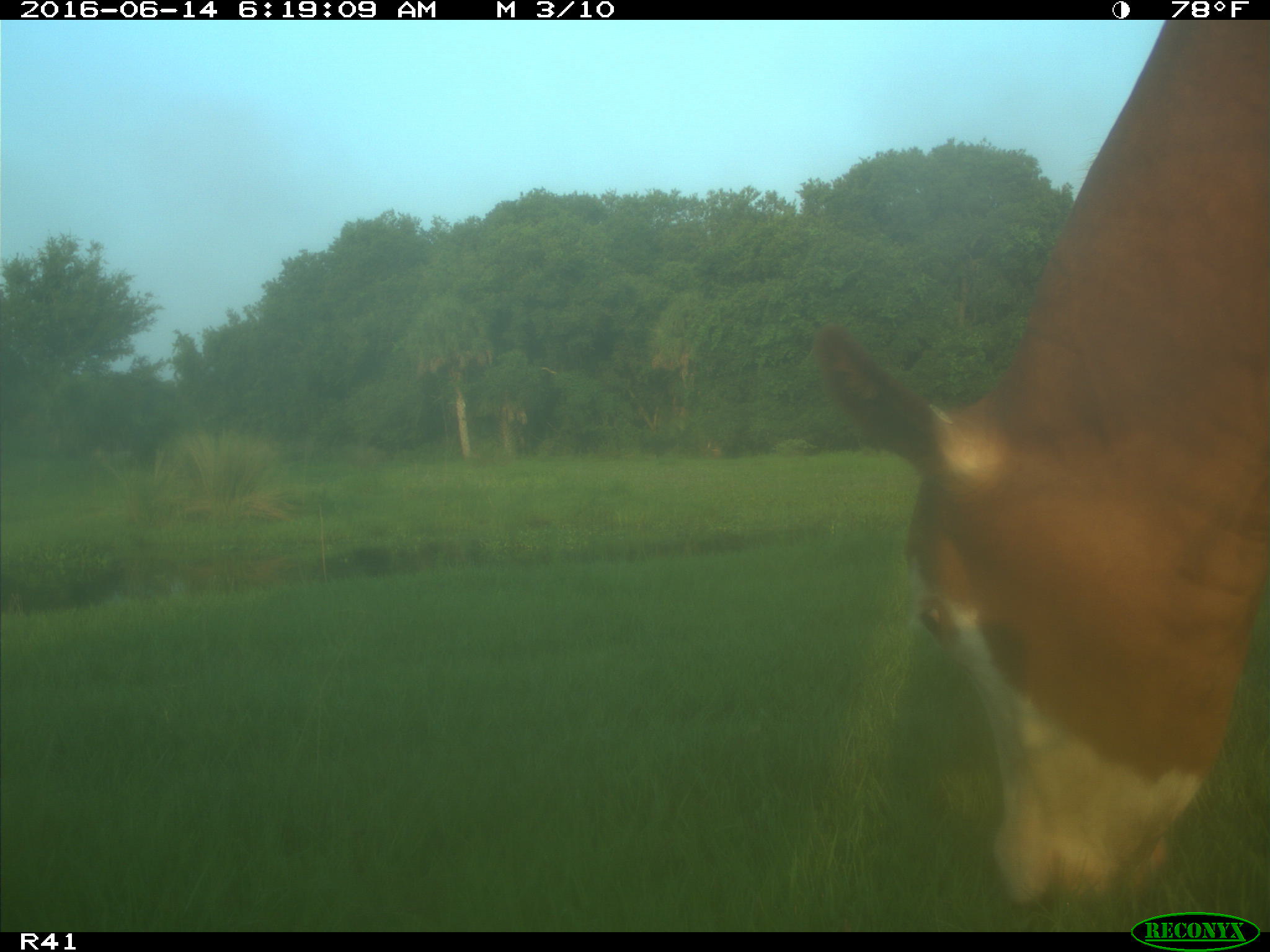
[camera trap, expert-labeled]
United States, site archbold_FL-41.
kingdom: Animalia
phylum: Chordata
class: Mammalia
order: Artiodactyla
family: Bovidae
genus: Bos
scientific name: Bos taurus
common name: domestic cow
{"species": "Bos taurus (domestic cow)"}